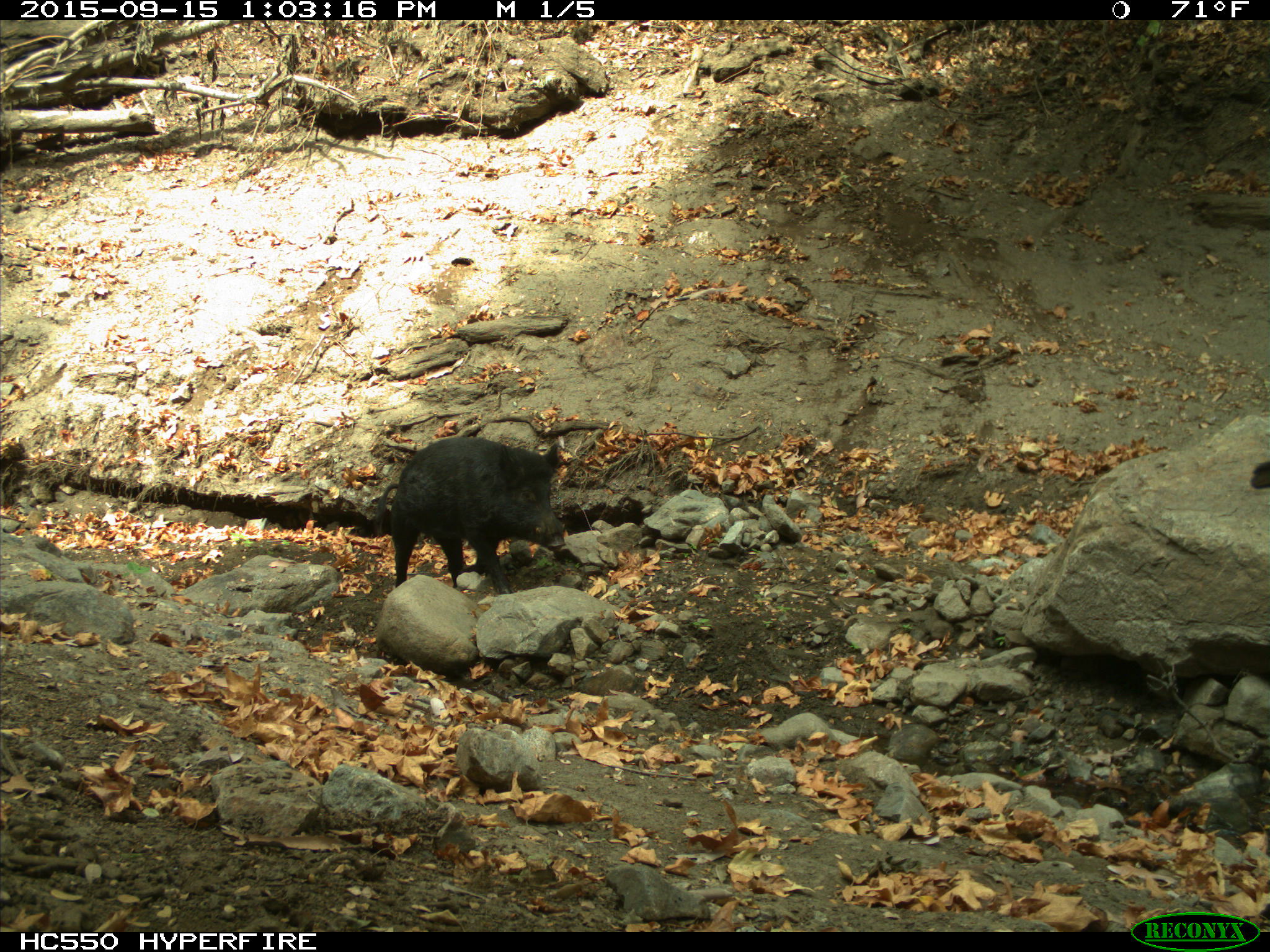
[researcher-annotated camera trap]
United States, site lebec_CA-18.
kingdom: Animalia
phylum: Chordata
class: Mammalia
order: Artiodactyla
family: Suidae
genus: Sus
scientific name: Sus scrofa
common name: wild boar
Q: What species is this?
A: Sus scrofa (wild boar).